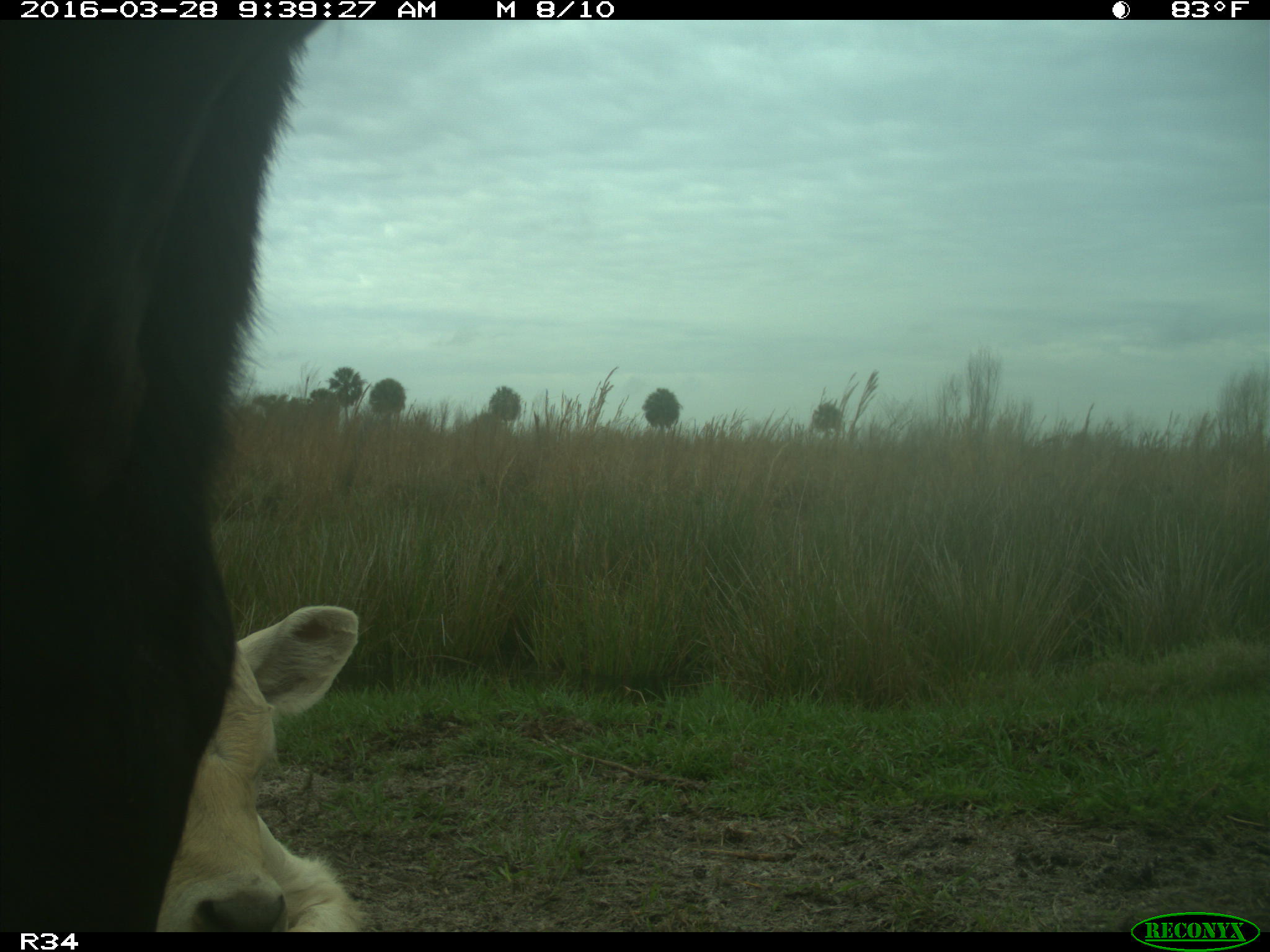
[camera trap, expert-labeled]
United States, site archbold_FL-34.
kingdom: Animalia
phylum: Chordata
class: Mammalia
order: Artiodactyla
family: Bovidae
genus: Bos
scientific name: Bos taurus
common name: domestic cow